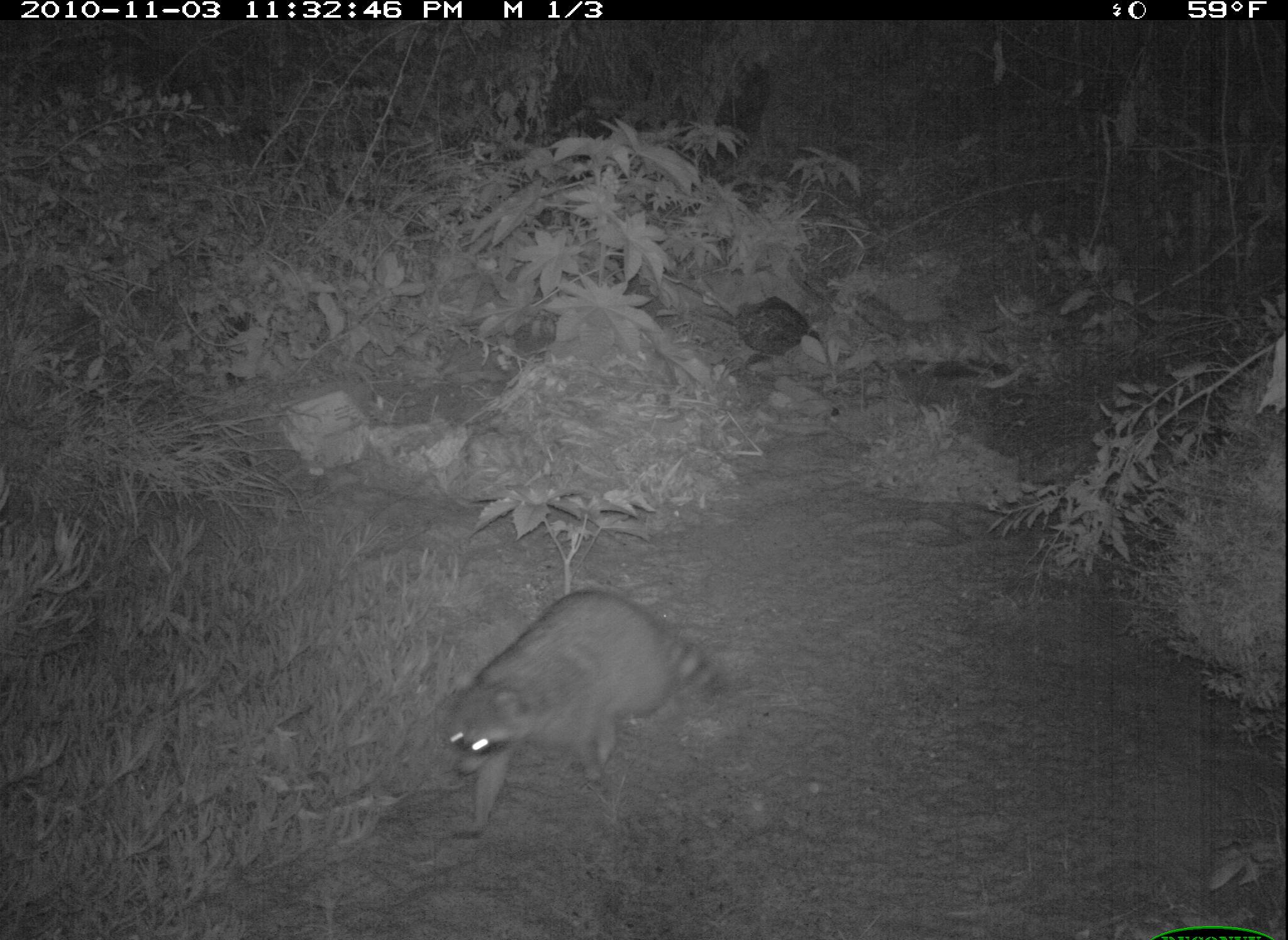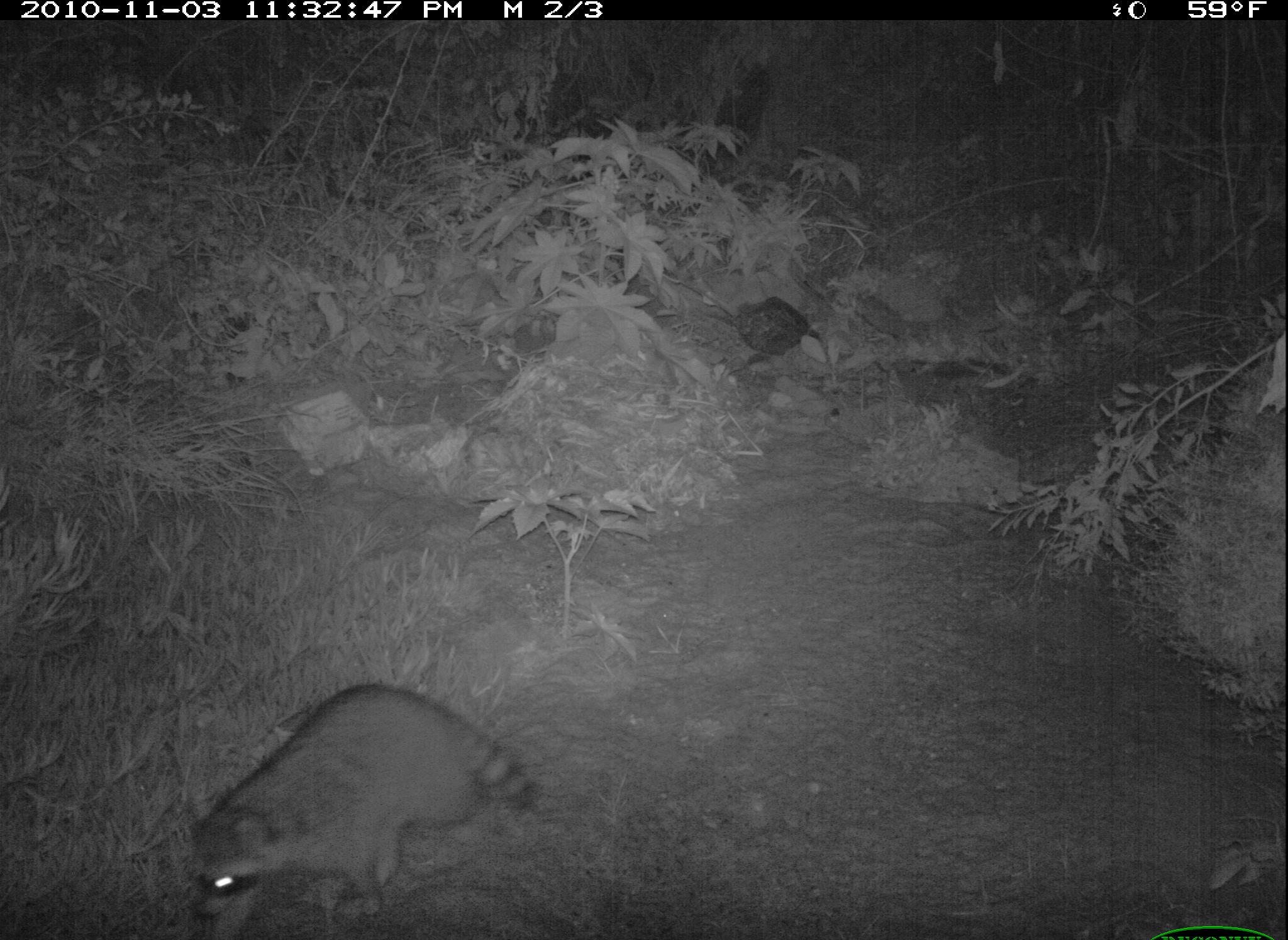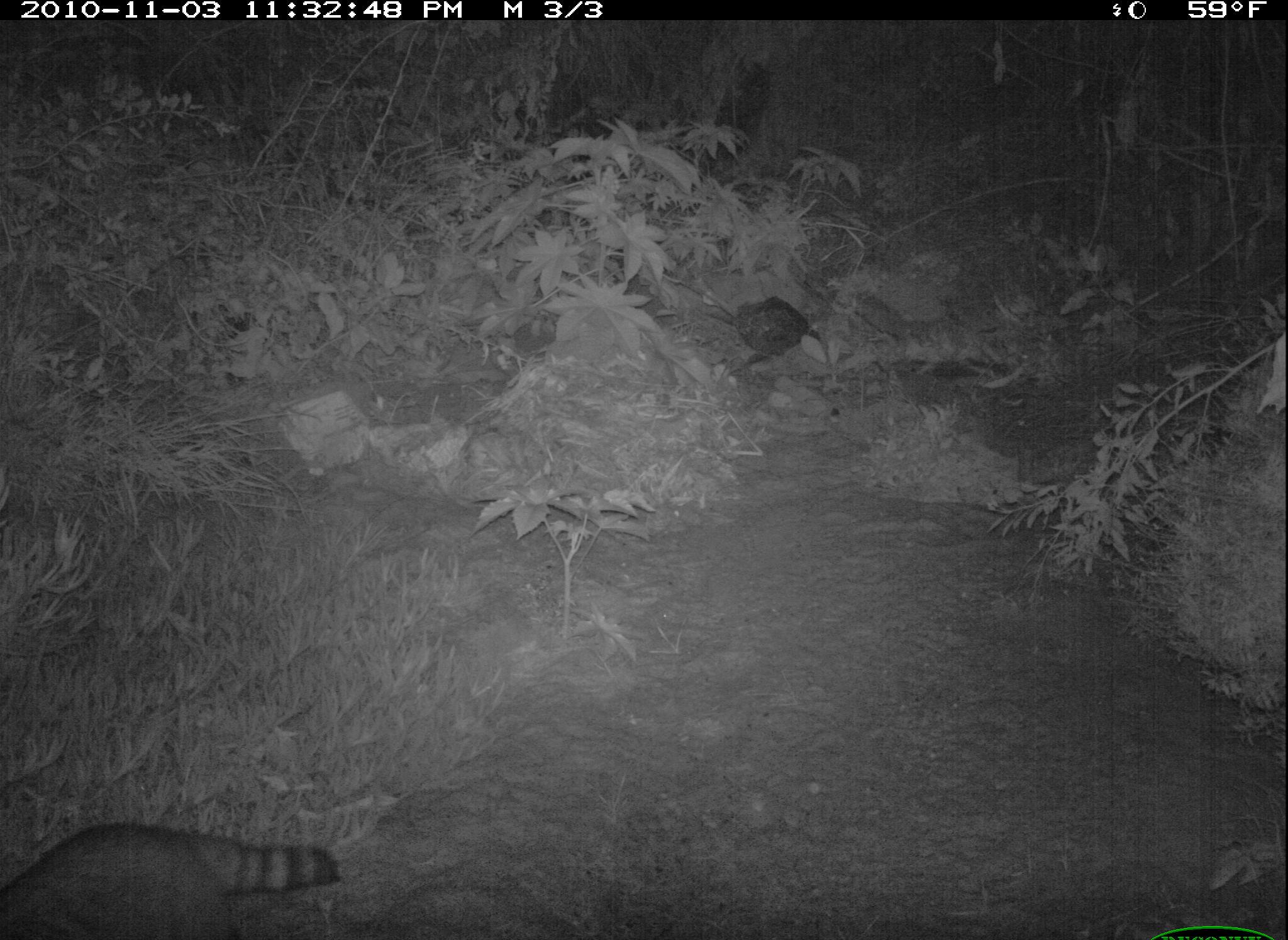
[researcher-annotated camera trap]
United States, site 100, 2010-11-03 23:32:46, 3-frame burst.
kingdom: Animalia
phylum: Chordata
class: Mammalia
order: Carnivora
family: Procyonidae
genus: Procyon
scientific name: Procyon lotor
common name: raccoon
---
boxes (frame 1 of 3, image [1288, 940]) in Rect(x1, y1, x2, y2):
raccoon: Rect(412, 565, 716, 857)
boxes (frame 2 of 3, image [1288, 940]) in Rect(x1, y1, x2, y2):
raccoon: Rect(182, 664, 546, 929)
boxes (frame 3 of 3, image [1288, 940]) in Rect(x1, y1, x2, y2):
raccoon: Rect(5, 812, 357, 940)